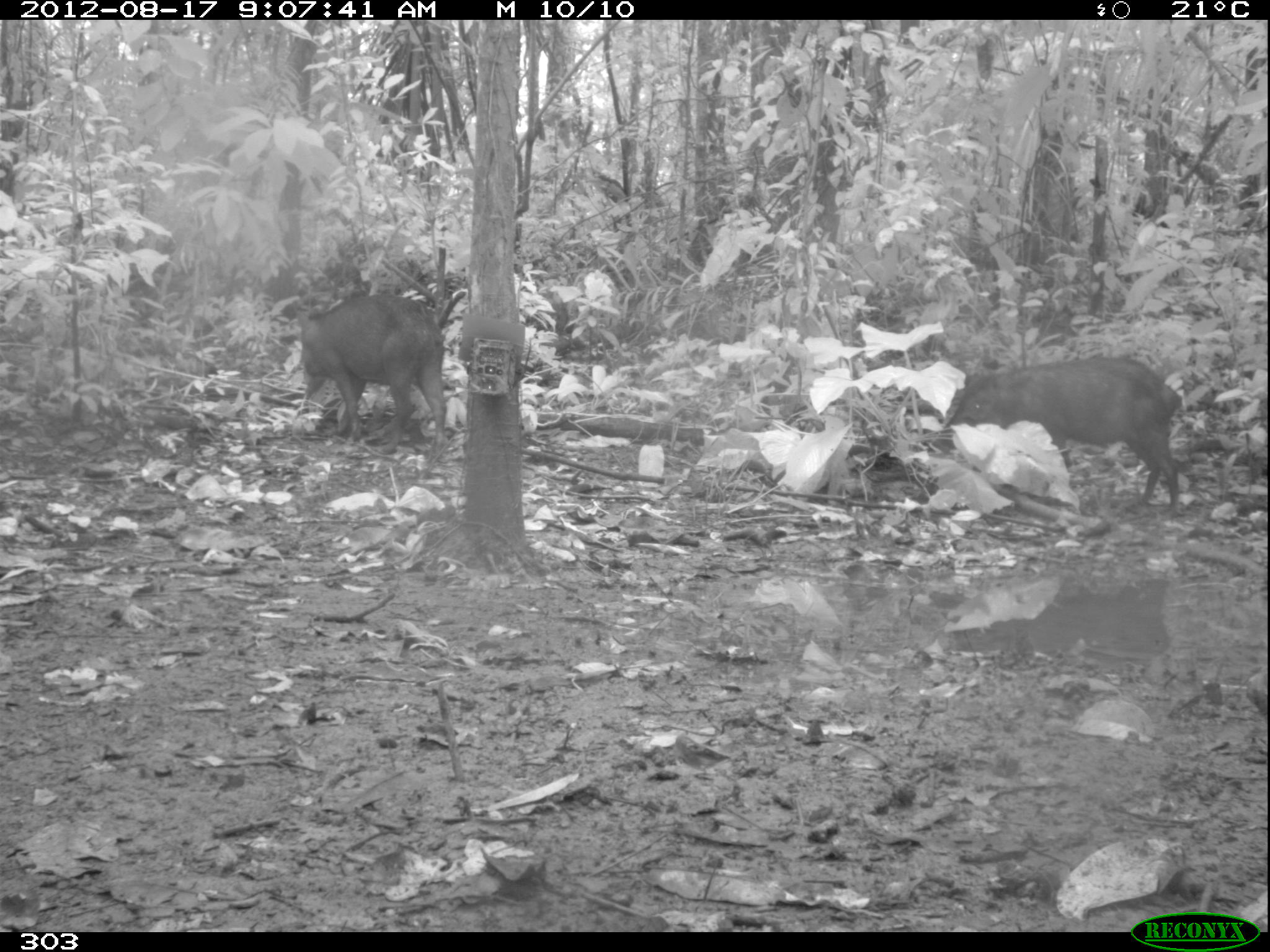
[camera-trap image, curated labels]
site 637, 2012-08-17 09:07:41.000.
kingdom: Animalia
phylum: Chordata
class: Mammalia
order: Artiodactyla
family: Tayassuidae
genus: Tayassu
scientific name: Tayassu pecari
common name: white-lipped peccary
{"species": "Tayassu pecari (white-lipped peccary)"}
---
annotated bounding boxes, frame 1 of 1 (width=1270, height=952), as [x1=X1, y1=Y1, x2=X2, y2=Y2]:
tayassu pecari: [x1=933, y1=355, x2=1184, y2=516]; [x1=296, y1=296, x2=446, y2=466]